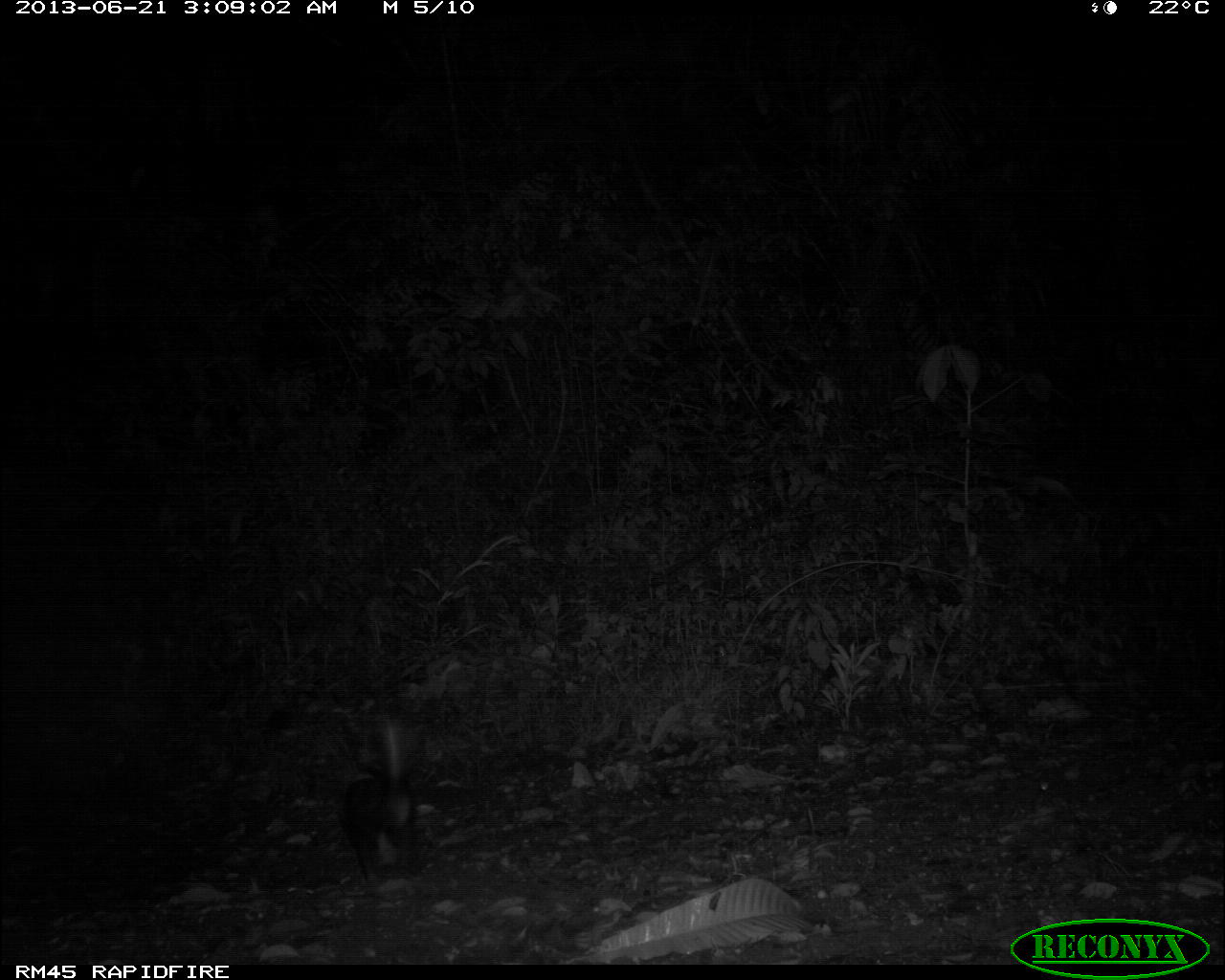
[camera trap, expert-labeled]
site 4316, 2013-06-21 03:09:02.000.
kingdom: Animalia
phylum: Chordata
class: Mammalia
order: Carnivora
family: Mephitidae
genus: Conepatus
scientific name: Conepatus semistriatus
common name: striped hog-nosed skunk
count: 1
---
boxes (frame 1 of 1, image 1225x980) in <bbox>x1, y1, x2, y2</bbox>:
conepatus semistriatus: <bbox>328, 702, 423, 884</bbox>